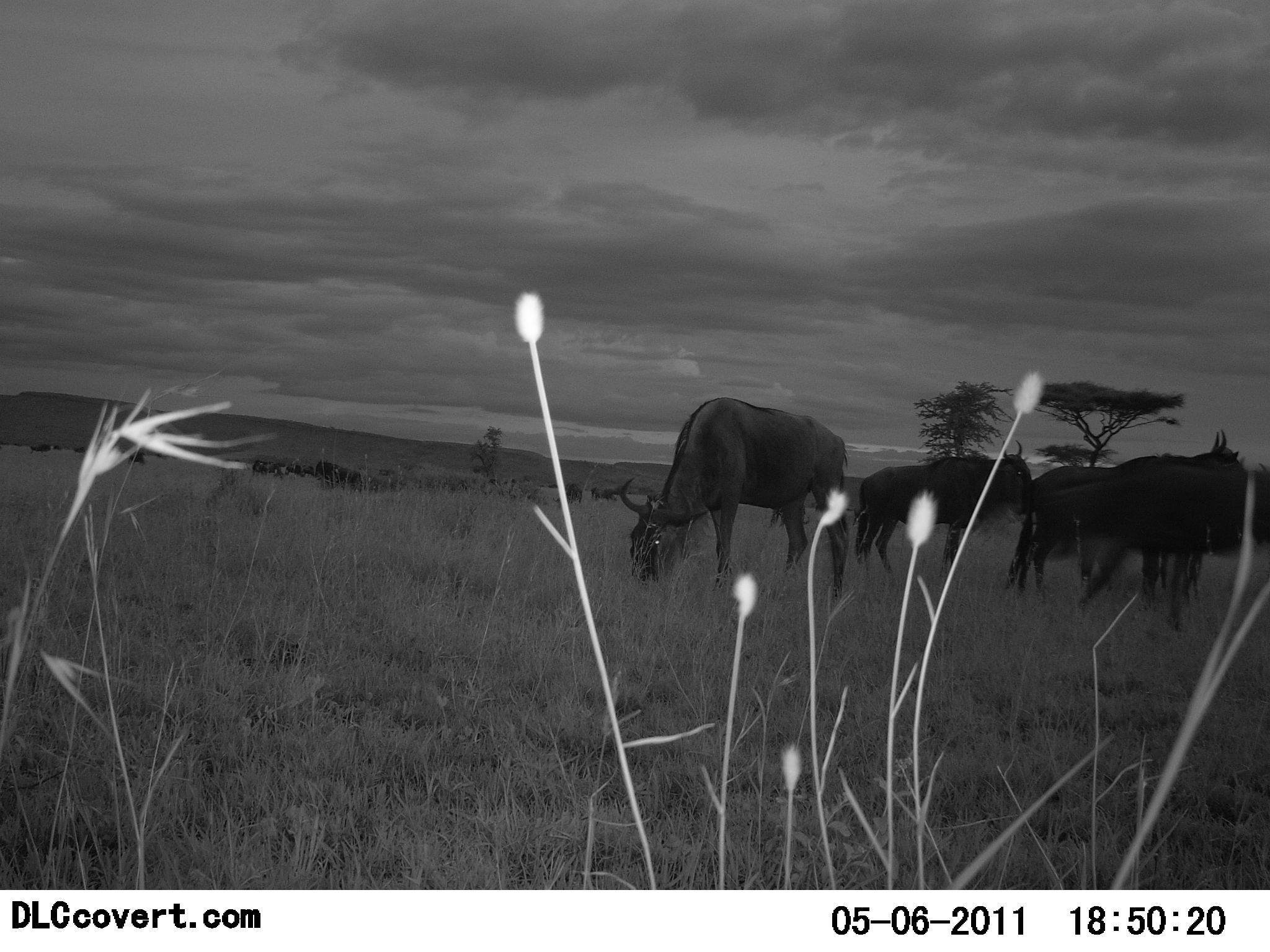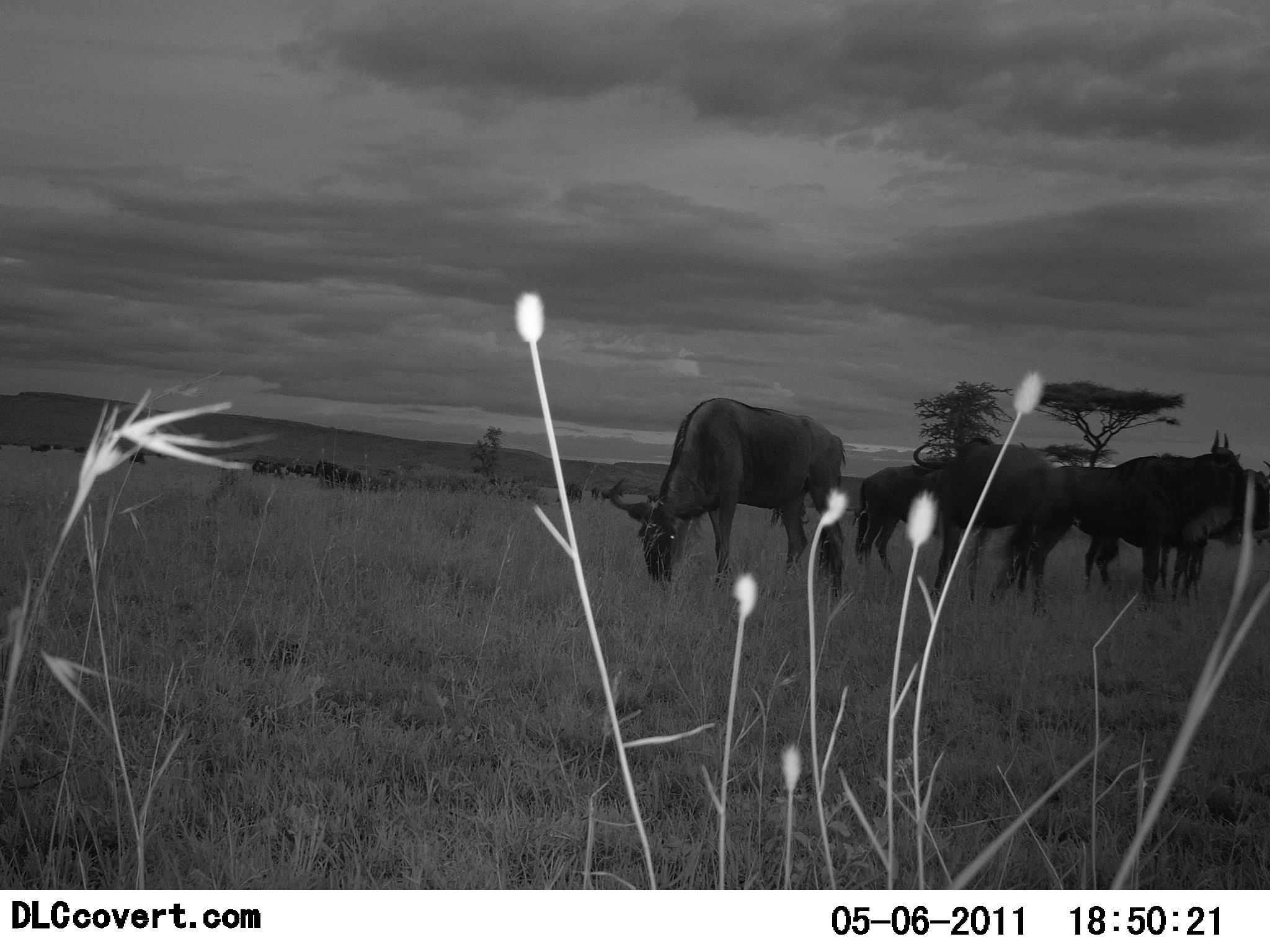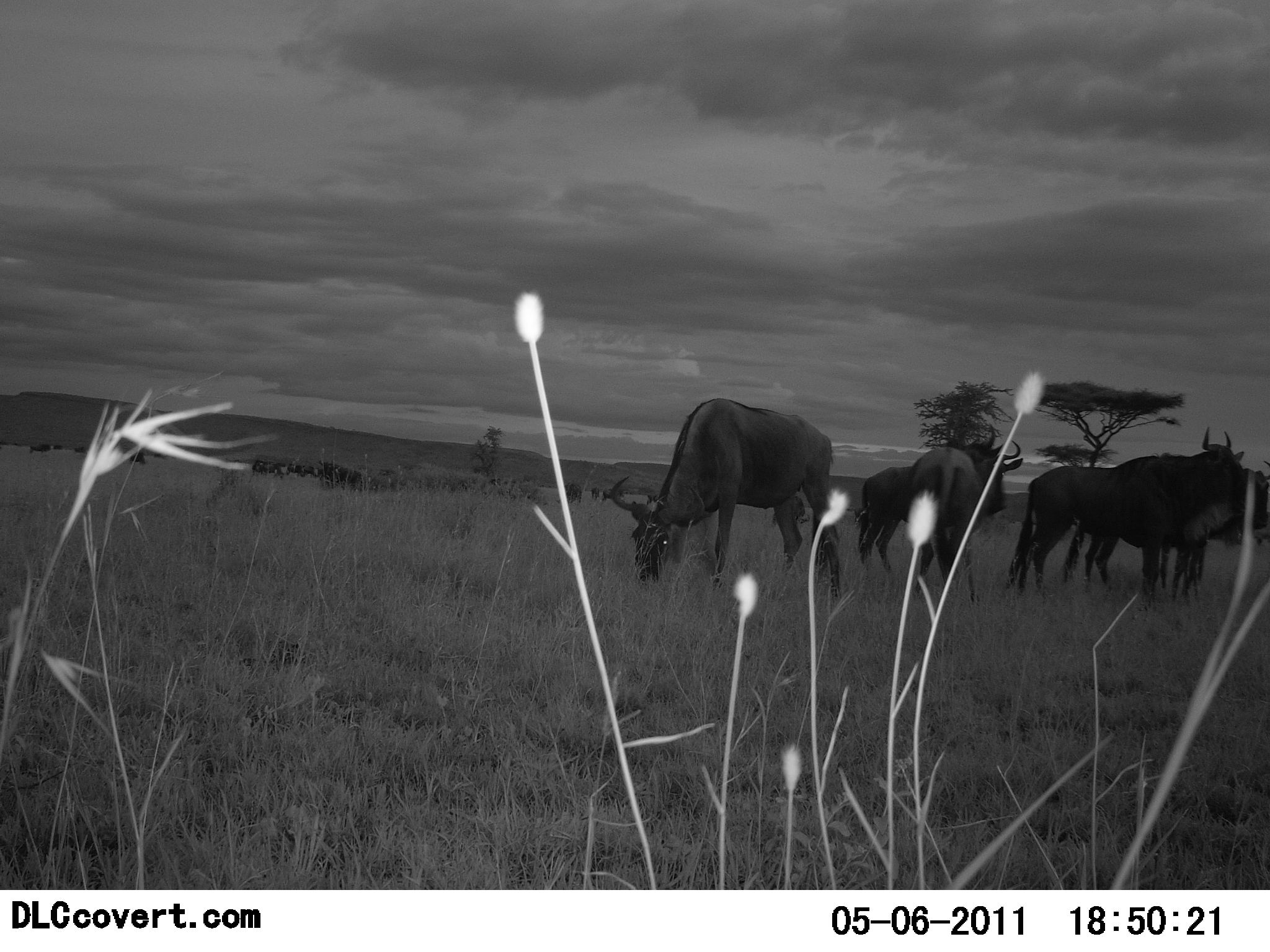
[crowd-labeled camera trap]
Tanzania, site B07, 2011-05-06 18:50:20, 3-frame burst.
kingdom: Animalia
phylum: Chordata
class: Mammalia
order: Artiodactyla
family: Bovidae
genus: Connochaetes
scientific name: Connochaetes taurinus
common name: blue wildebeest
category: wildebeest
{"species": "wildebeest (blue wildebeest) (Connochaetes taurinus)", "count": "11-50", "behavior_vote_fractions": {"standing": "50%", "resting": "10%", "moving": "30%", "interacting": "20%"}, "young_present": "0%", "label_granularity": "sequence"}